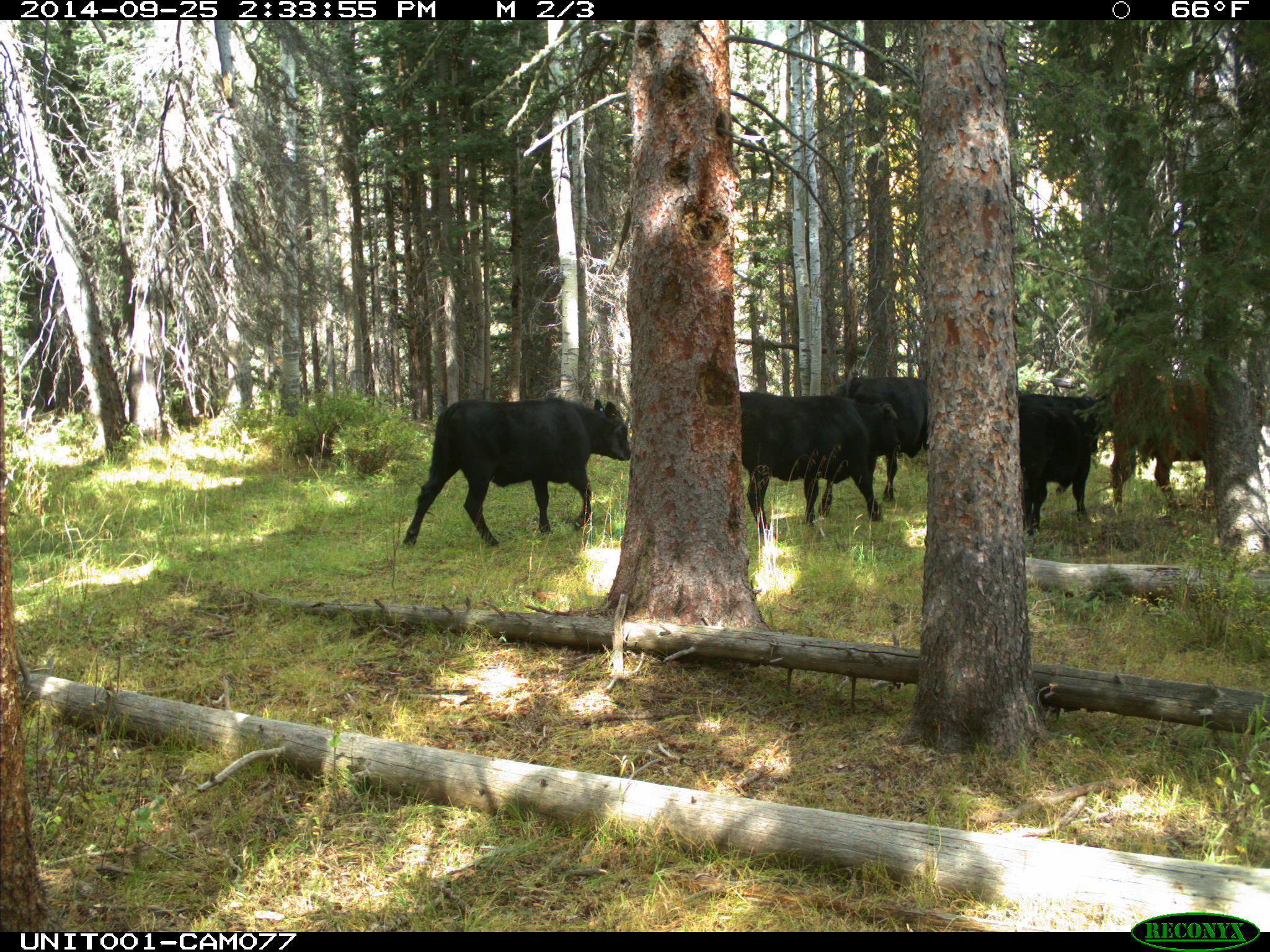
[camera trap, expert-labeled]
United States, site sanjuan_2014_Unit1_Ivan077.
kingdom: Animalia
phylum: Chordata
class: Mammalia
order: Artiodactyla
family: Bovidae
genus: Bos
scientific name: Bos taurus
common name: domestic cow